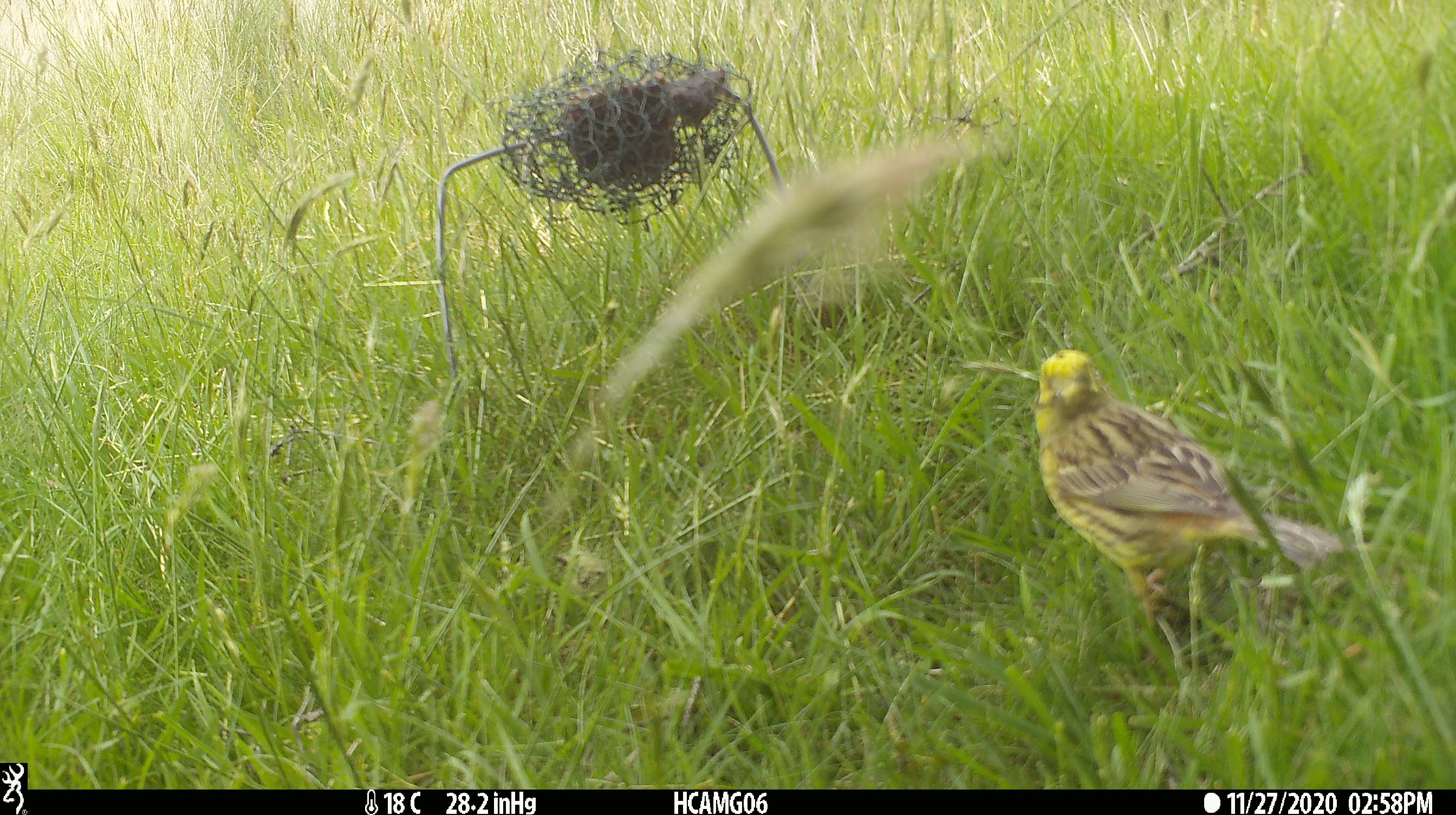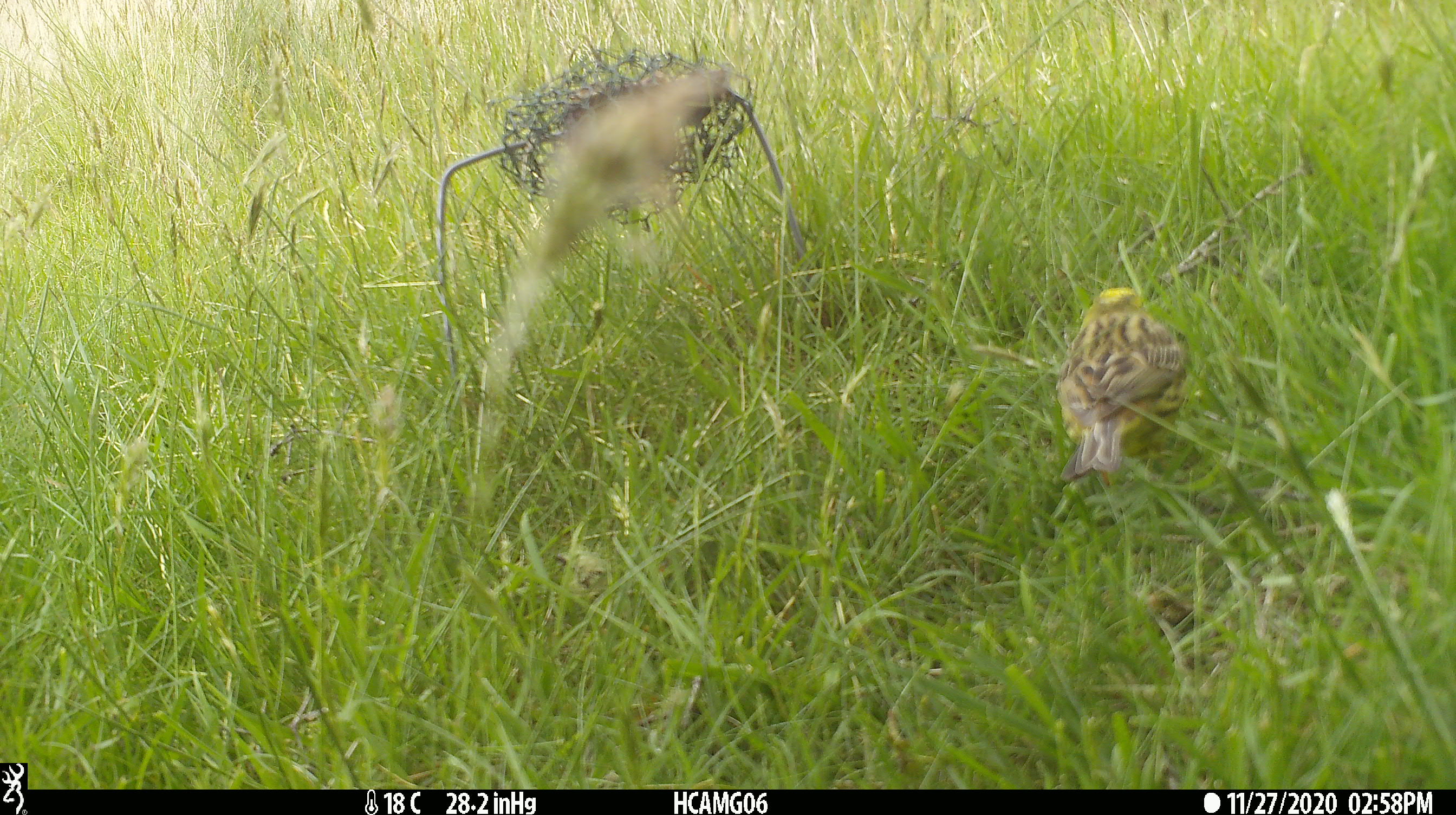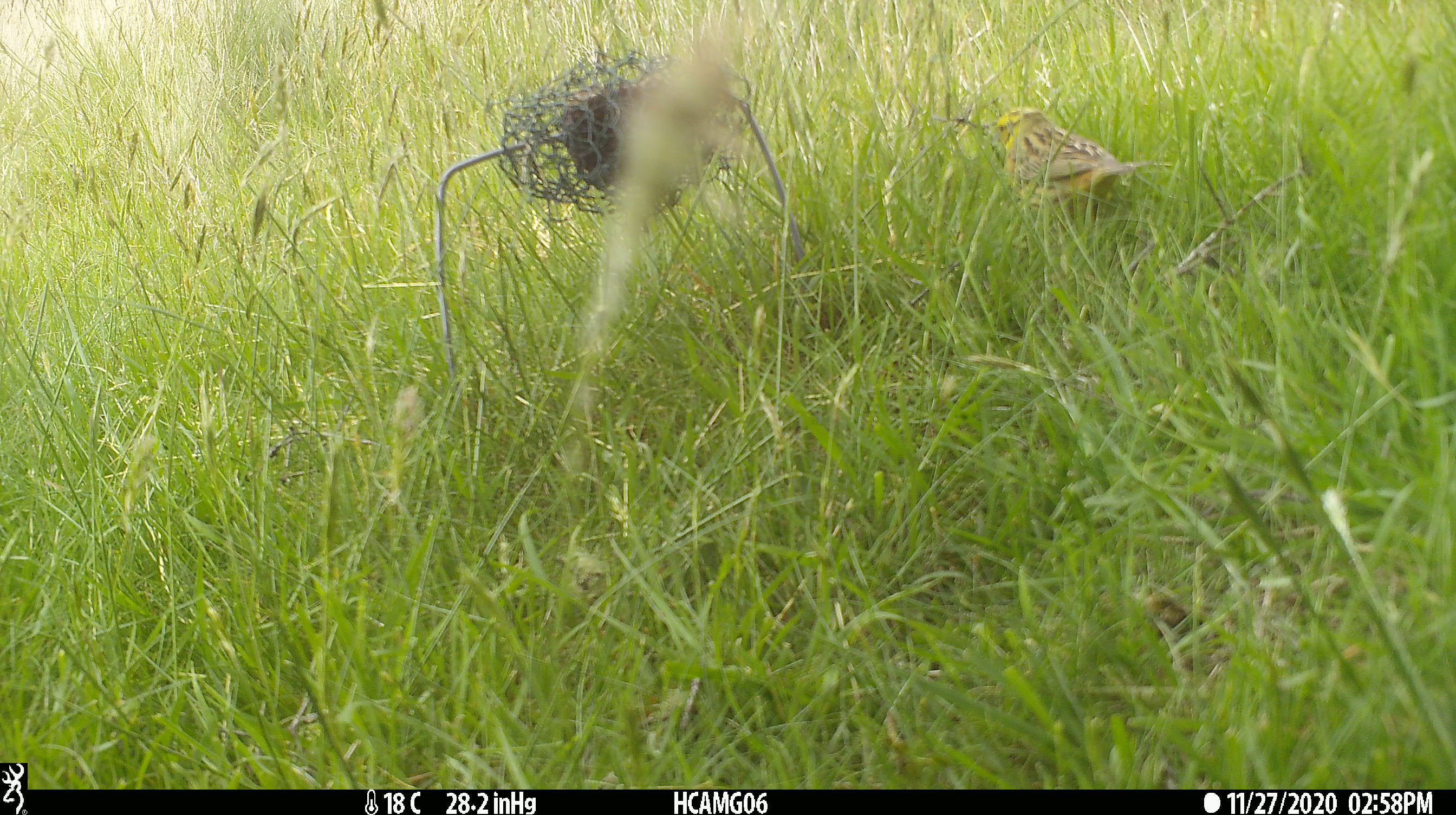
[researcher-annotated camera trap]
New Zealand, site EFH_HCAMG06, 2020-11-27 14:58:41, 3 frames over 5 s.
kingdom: Animalia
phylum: Chordata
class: Aves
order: Passeriformes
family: Emberizidae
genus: Emberiza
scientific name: Emberiza citrinella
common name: yellowhammer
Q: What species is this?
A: Yellowhammer (Emberiza citrinella).